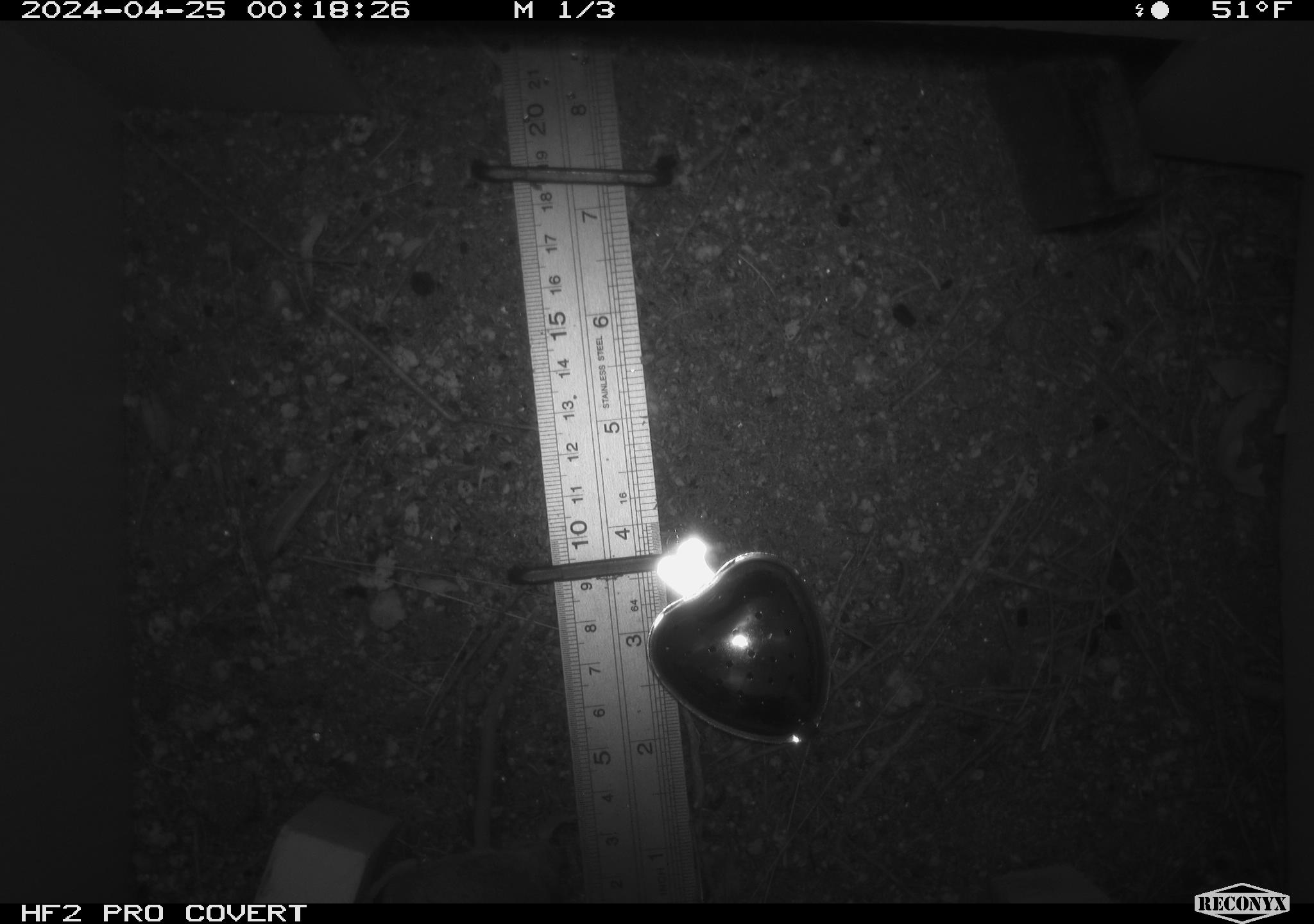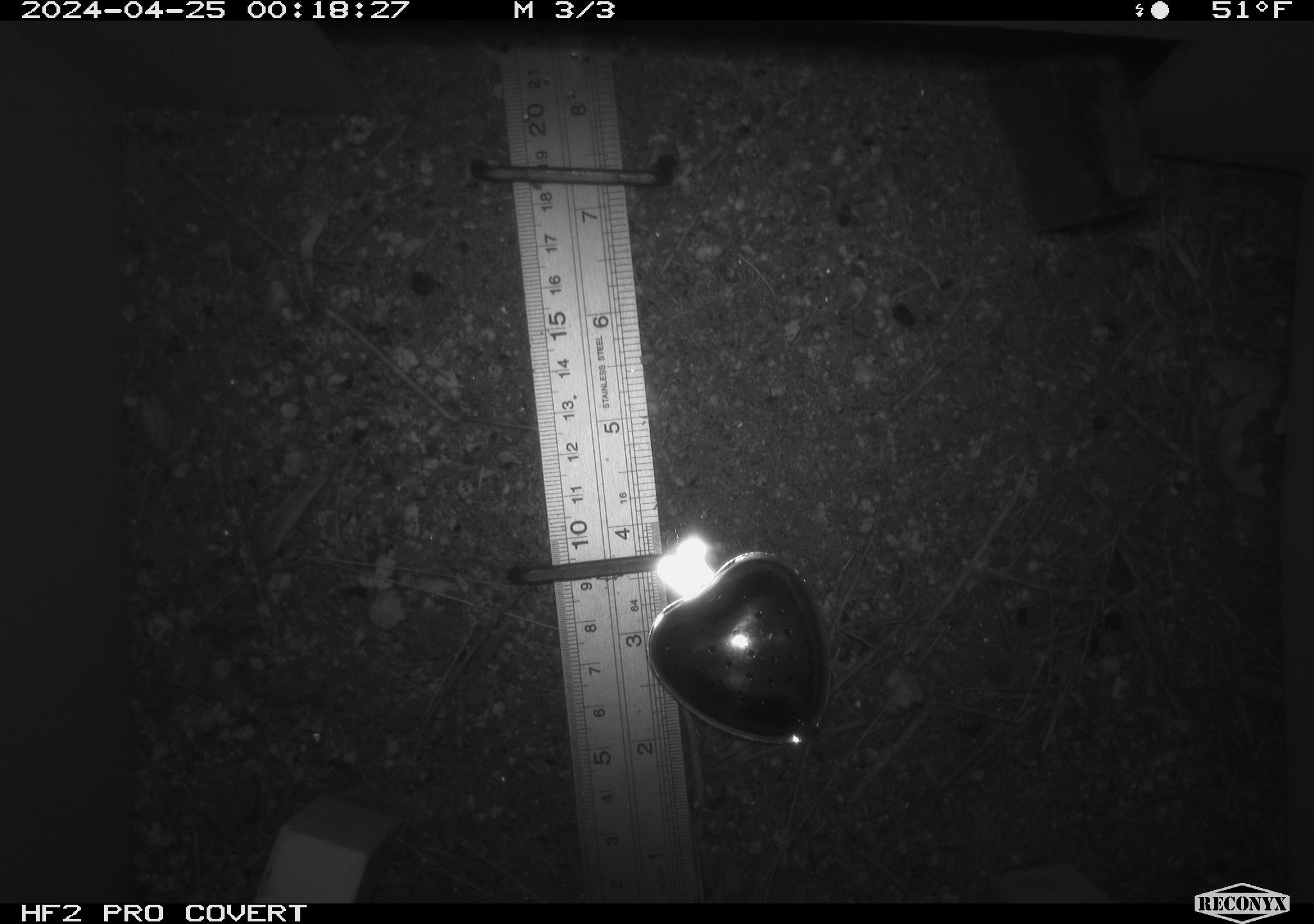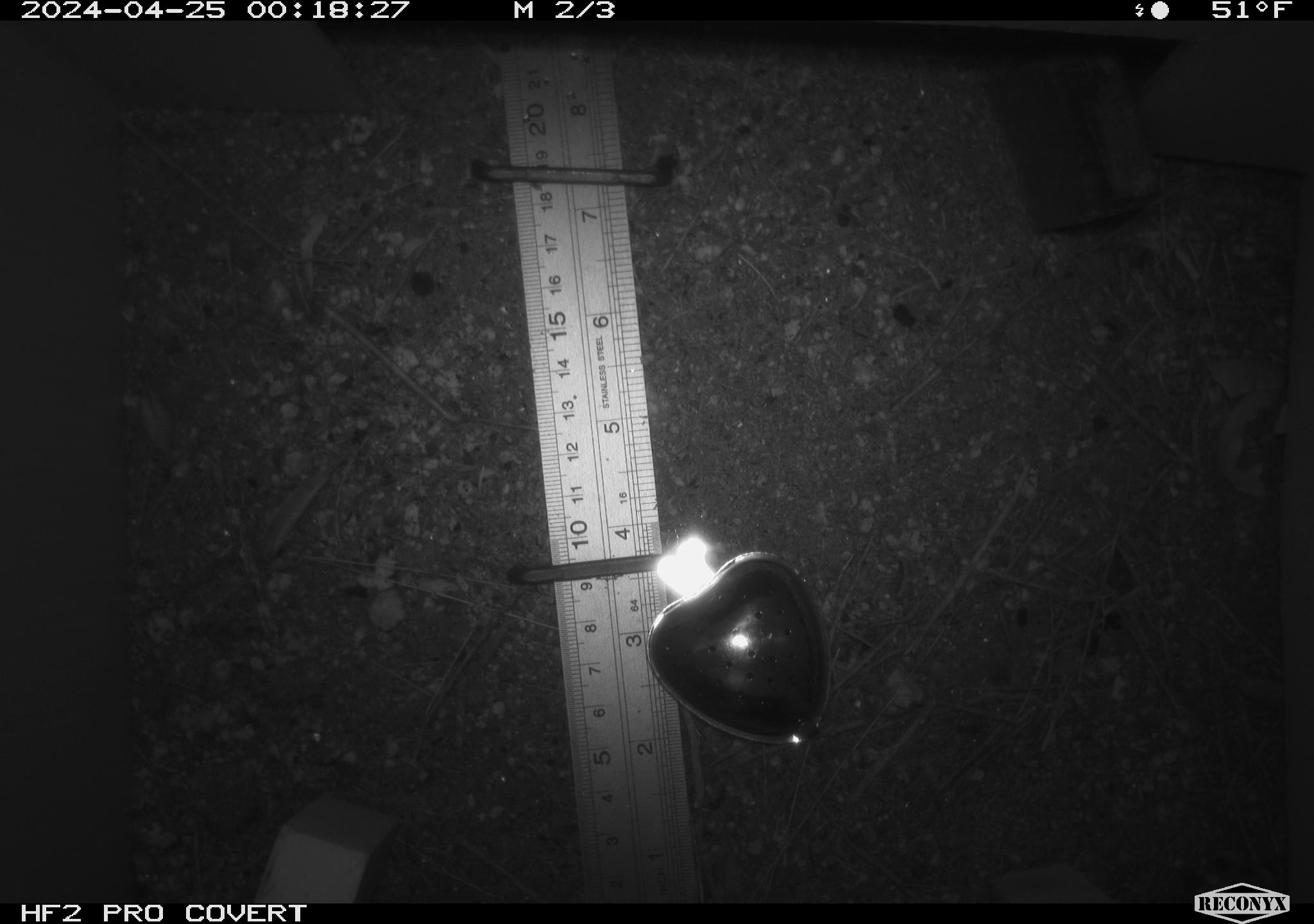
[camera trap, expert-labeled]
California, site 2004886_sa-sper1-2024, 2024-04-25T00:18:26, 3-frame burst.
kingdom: Animalia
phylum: Chordata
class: Mammalia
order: Rodentia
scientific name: Rodentia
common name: mouse species